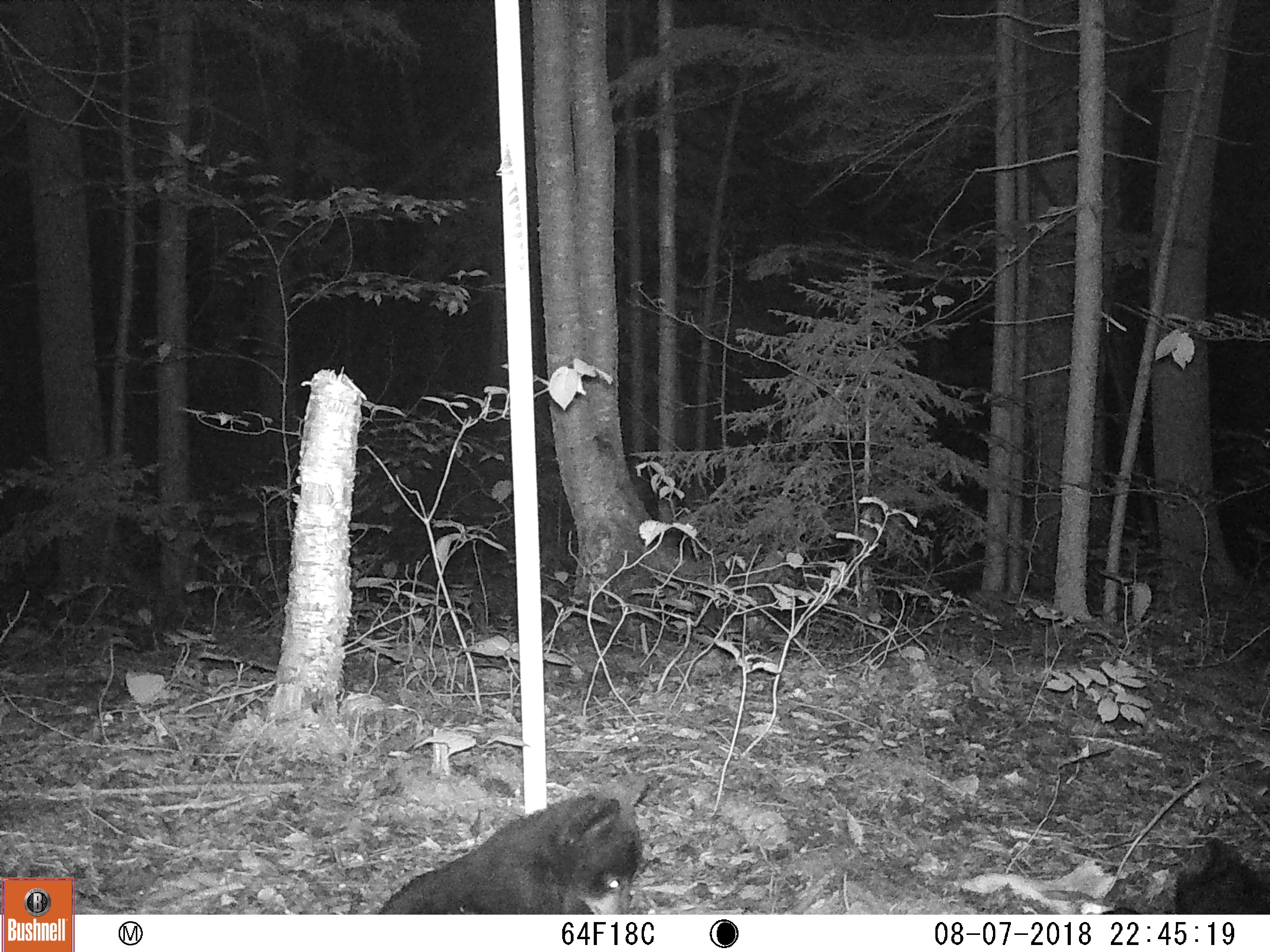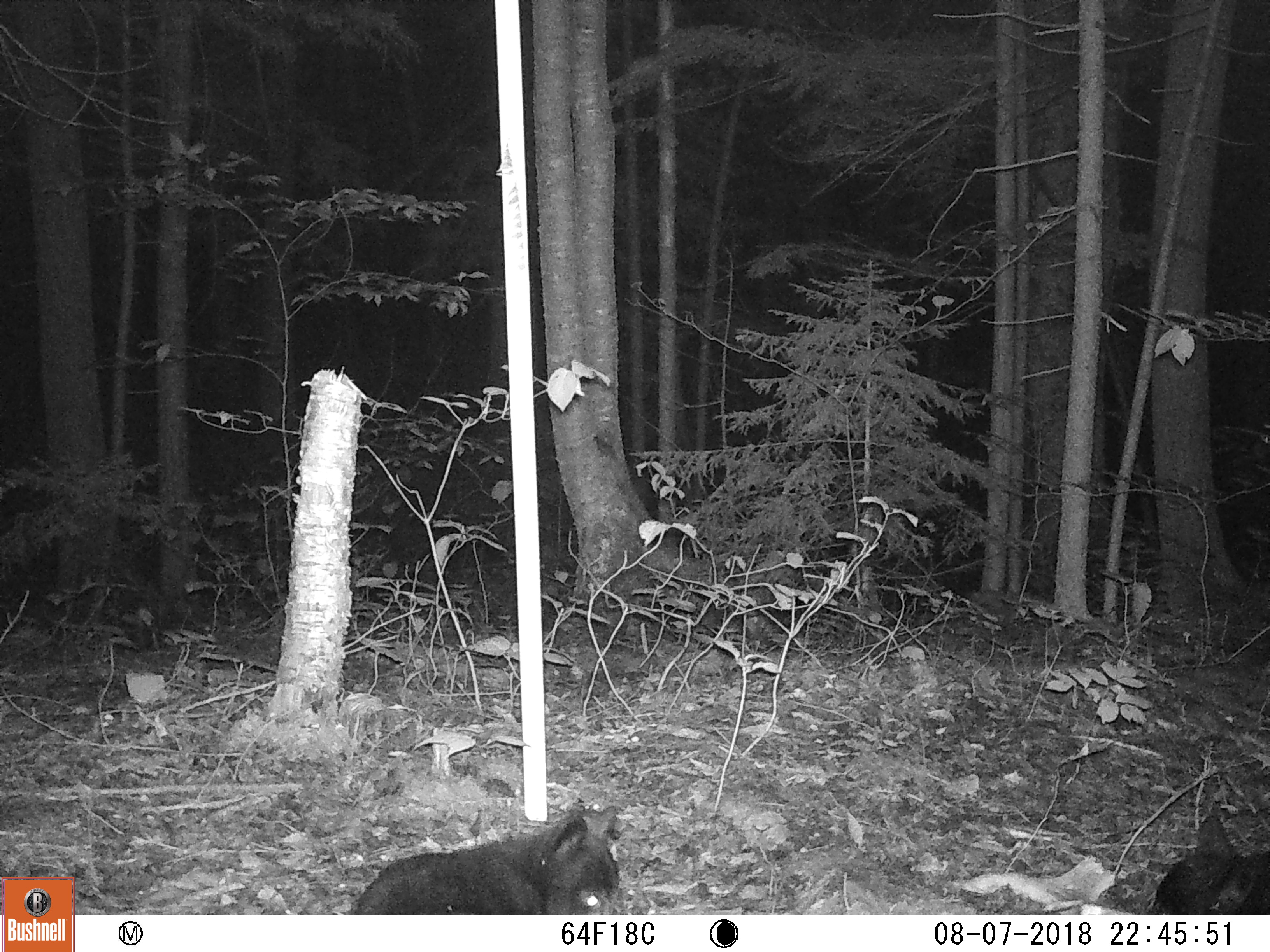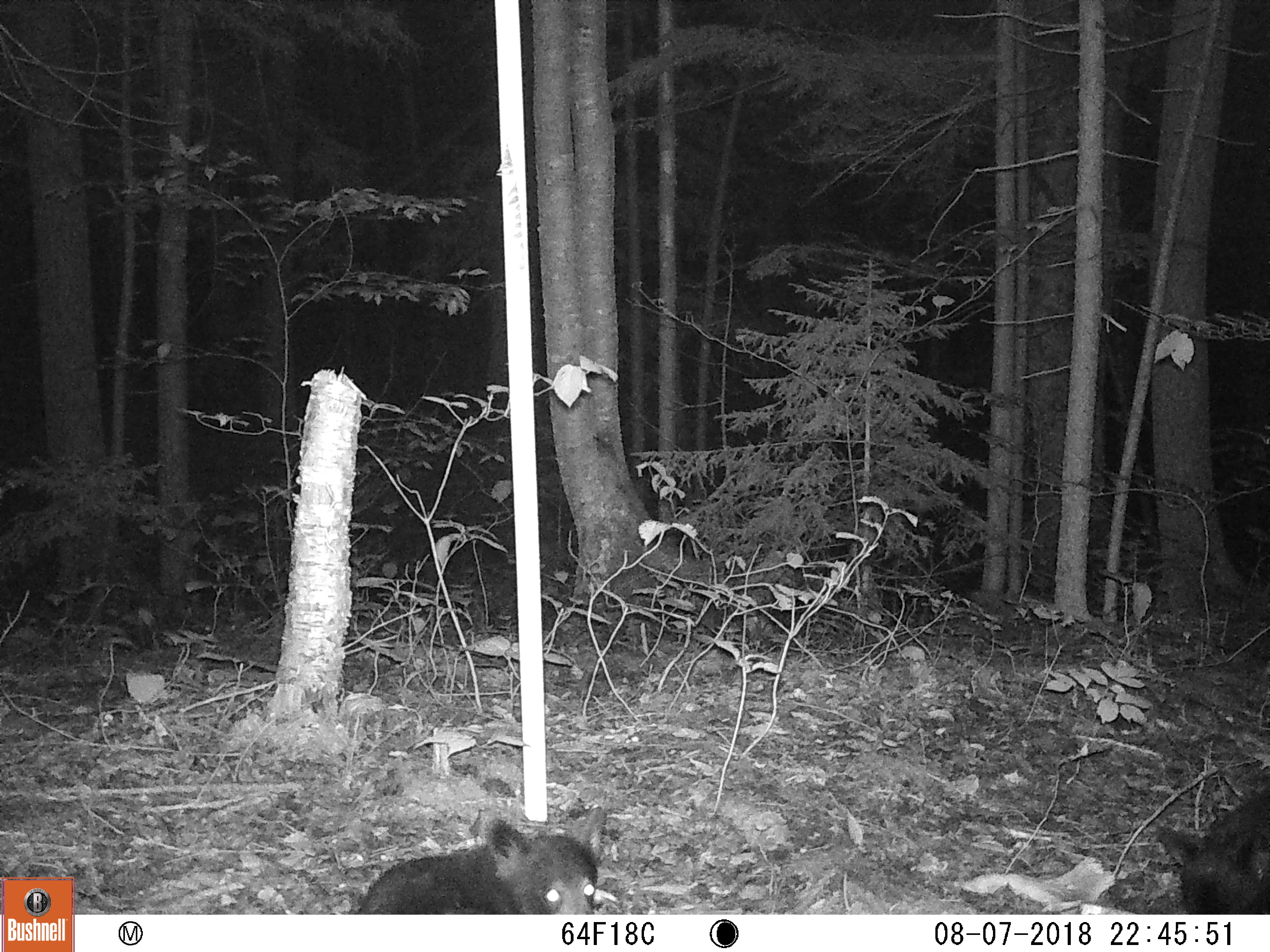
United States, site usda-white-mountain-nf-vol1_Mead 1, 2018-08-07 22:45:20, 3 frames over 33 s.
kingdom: Animalia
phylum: Chordata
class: Mammalia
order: Carnivora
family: Ursidae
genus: Ursus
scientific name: Ursus americanus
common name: black bear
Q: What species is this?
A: Black bear (Ursus americanus).